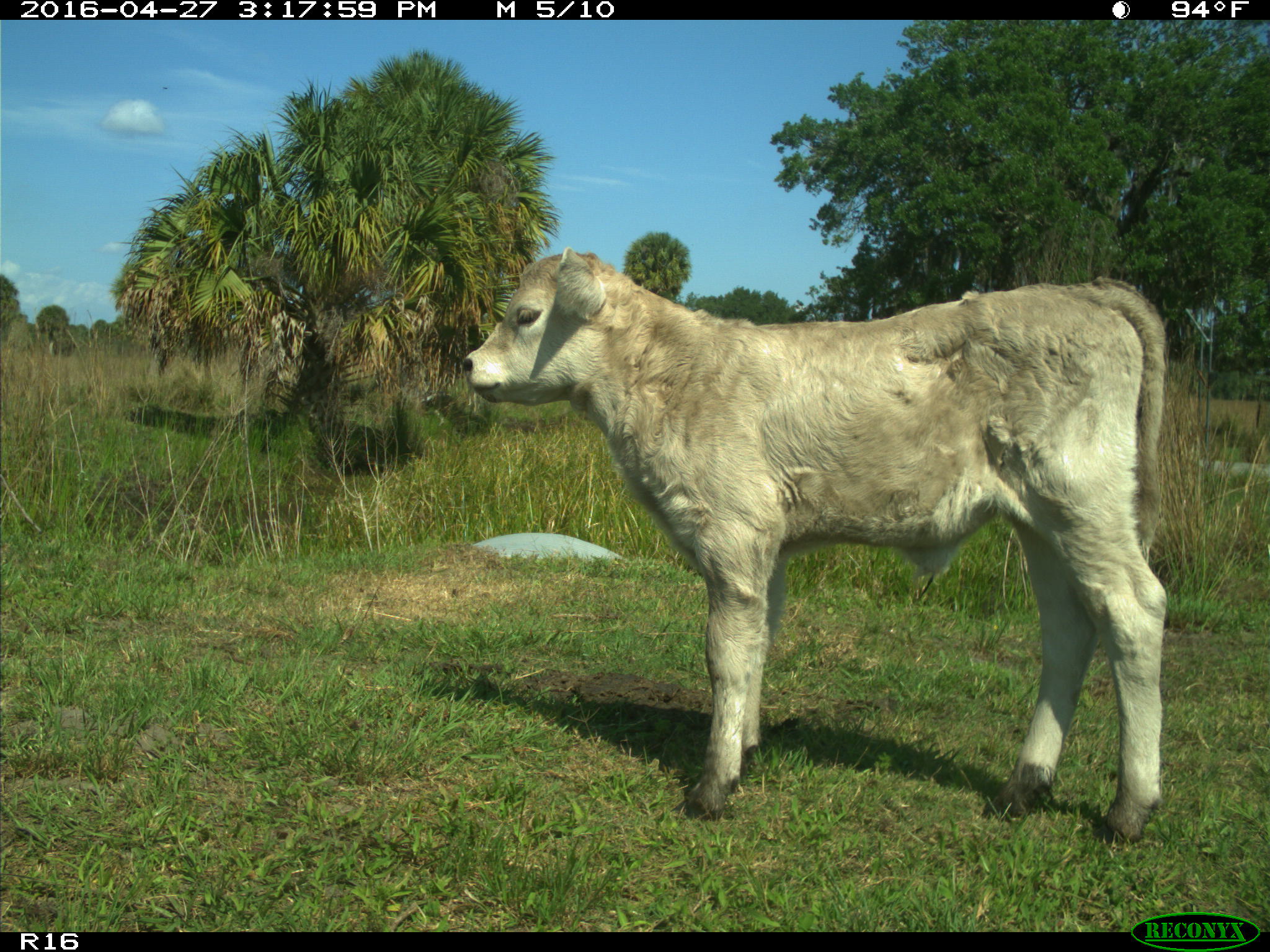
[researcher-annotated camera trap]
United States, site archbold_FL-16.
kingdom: Animalia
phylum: Chordata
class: Mammalia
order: Artiodactyla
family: Bovidae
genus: Bos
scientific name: Bos taurus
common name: domestic cow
Bos taurus (domestic cow).